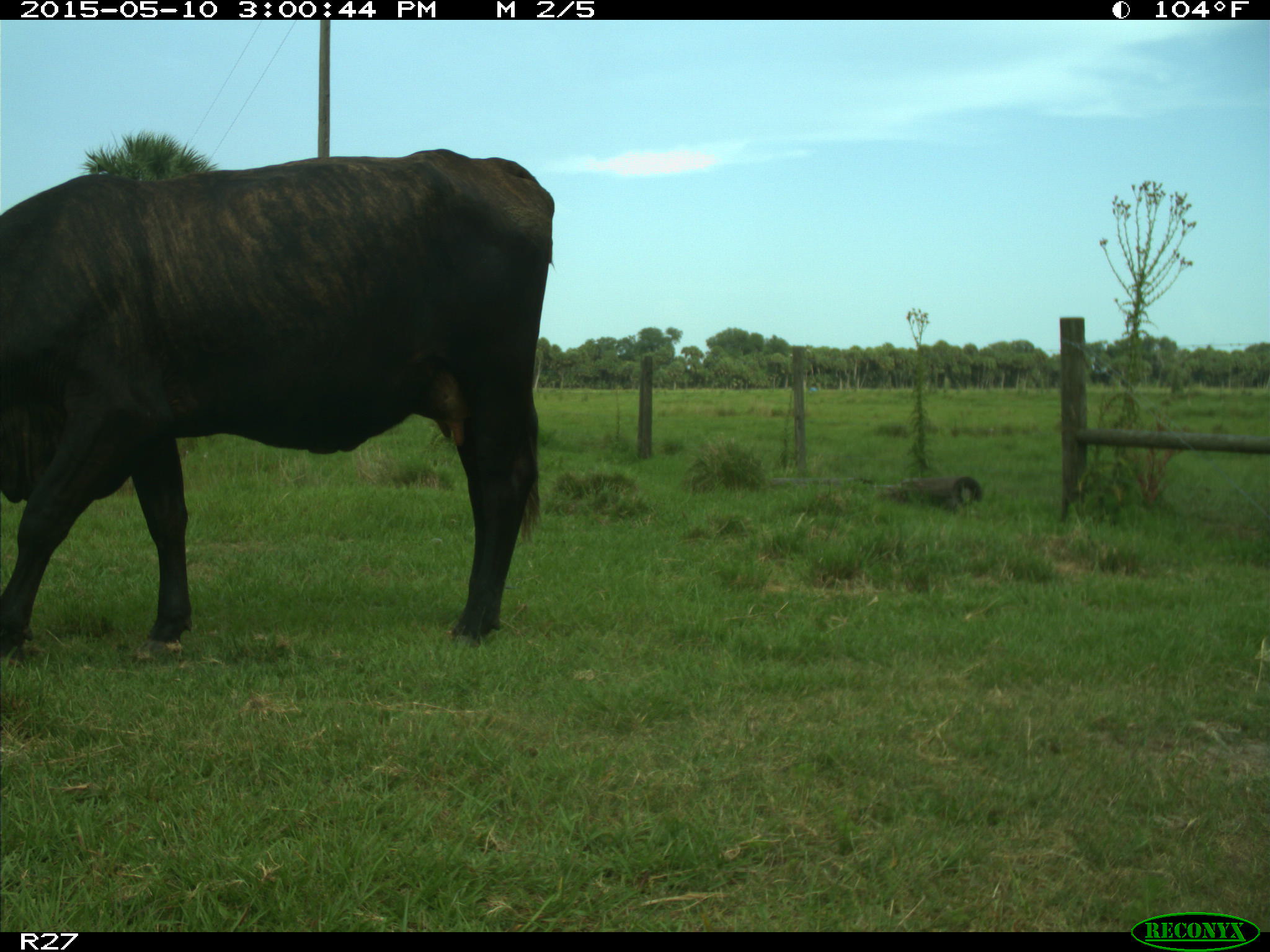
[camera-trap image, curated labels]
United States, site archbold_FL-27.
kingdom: Animalia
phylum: Chordata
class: Mammalia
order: Artiodactyla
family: Bovidae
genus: Bos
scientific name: Bos taurus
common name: domestic cow